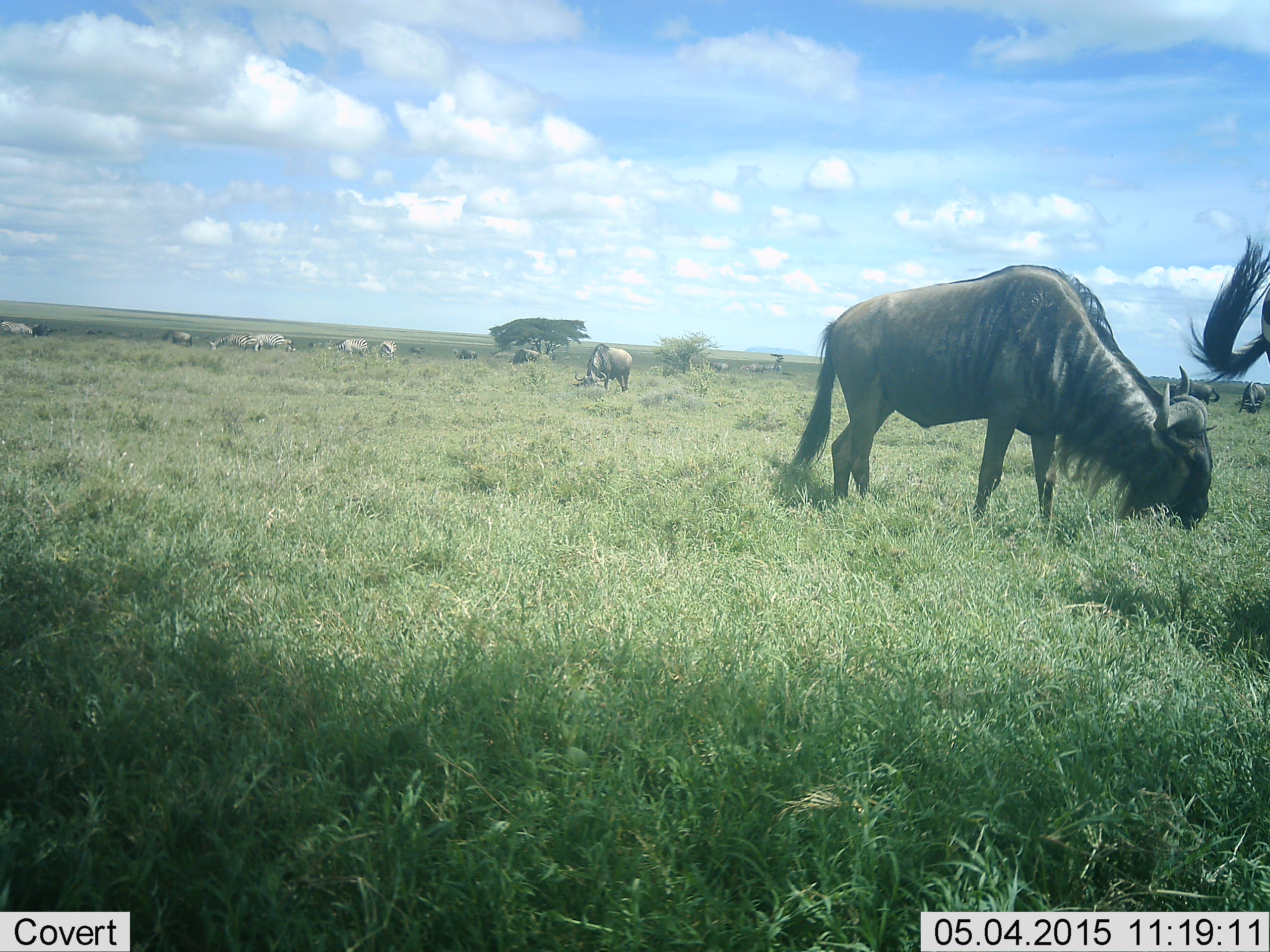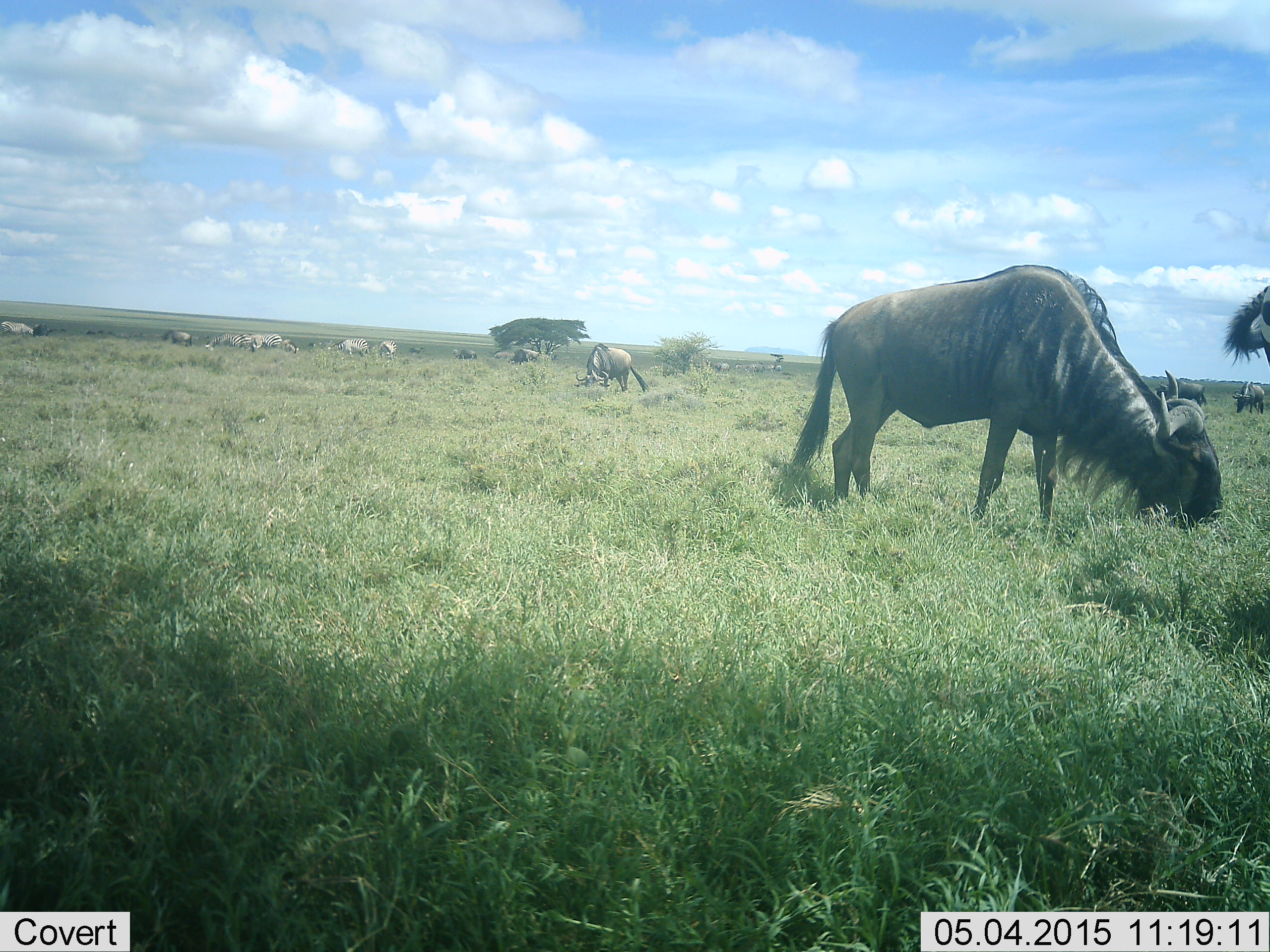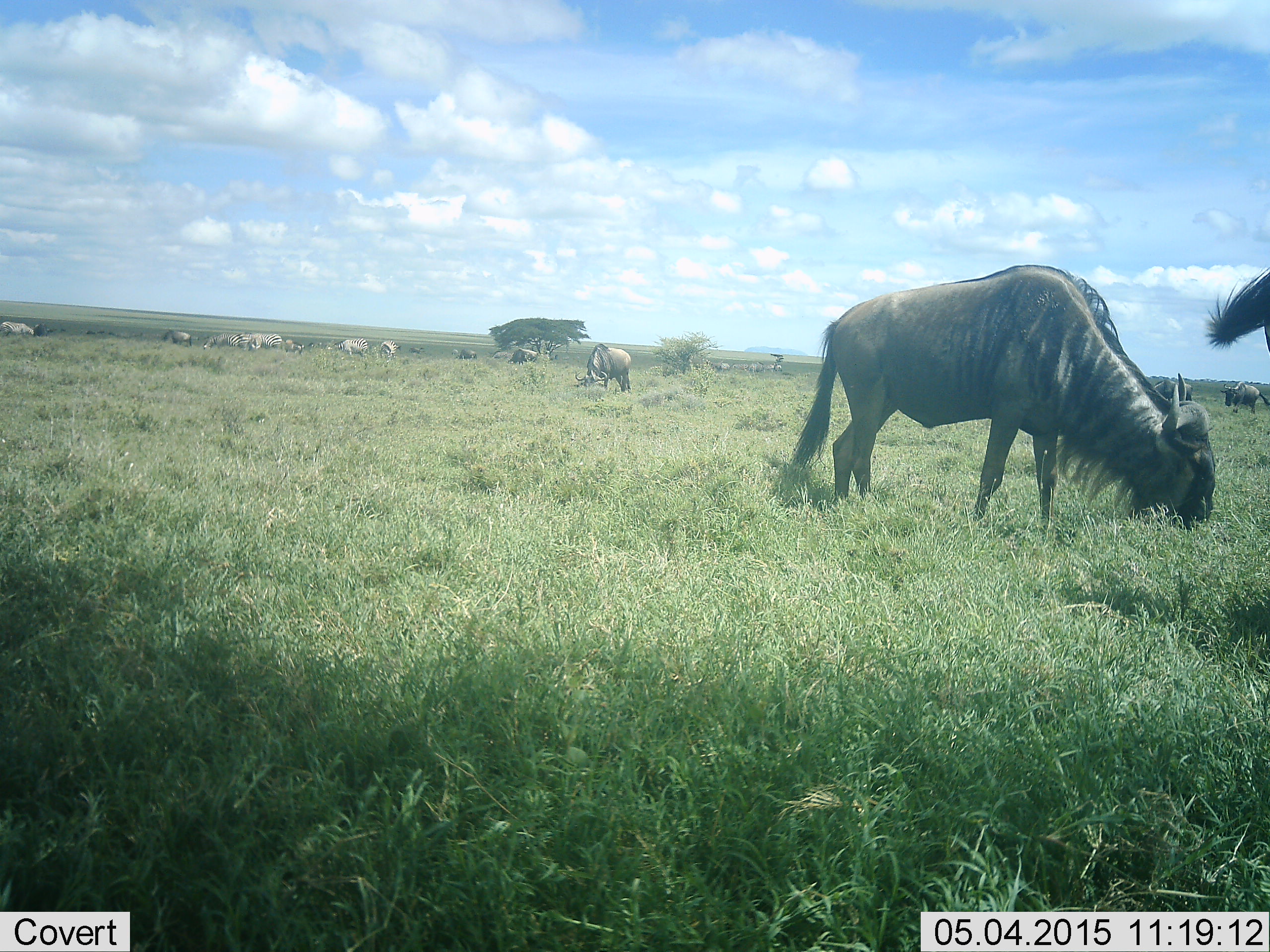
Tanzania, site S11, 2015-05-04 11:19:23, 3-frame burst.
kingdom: Animalia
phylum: Chordata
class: Mammalia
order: Artiodactyla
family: Bovidae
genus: Connochaetes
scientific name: Connochaetes taurinus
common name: blue wildebeest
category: wildebeest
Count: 10.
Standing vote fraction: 36%.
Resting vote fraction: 0%.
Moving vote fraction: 18%.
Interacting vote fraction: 0%.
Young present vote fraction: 0%.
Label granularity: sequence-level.